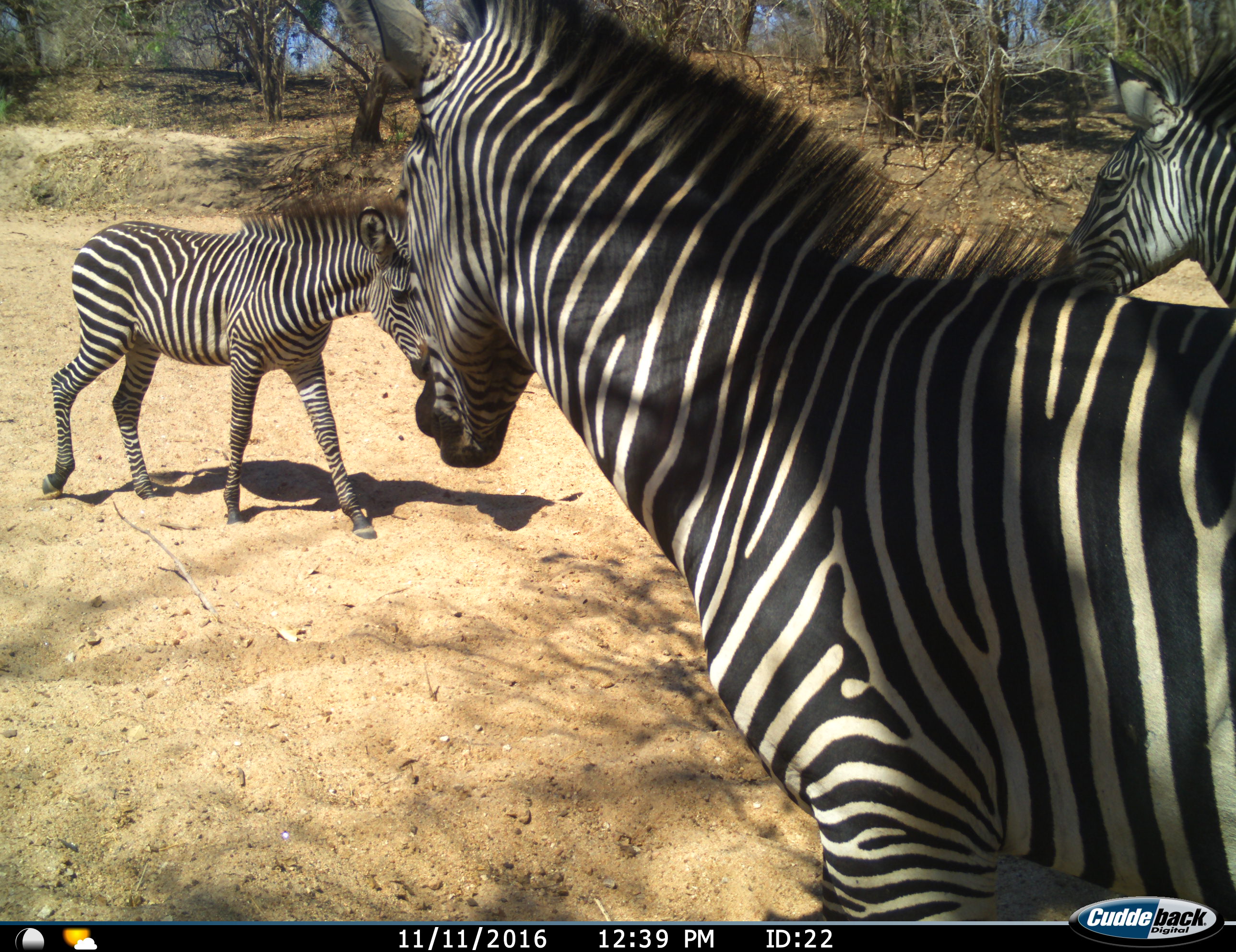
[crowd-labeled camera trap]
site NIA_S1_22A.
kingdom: Animalia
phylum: Chordata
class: Mammalia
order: Perissodactyla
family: Equidae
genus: Equus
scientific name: Equus quagga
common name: plains zebra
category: zebraplains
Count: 3.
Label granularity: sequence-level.